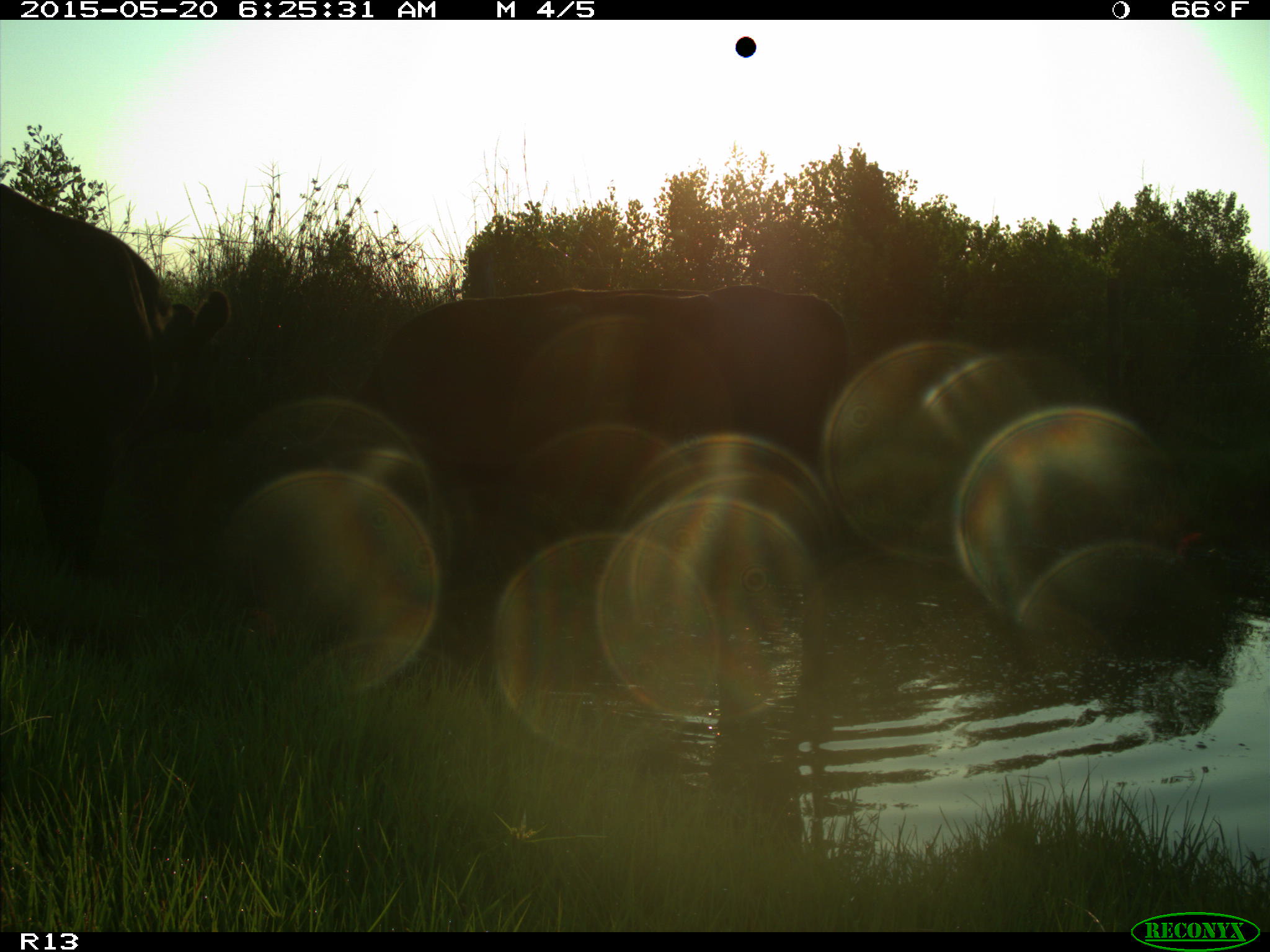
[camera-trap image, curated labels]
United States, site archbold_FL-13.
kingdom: Animalia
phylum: Chordata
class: Mammalia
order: Artiodactyla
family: Bovidae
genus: Bos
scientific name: Bos taurus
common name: domestic cow